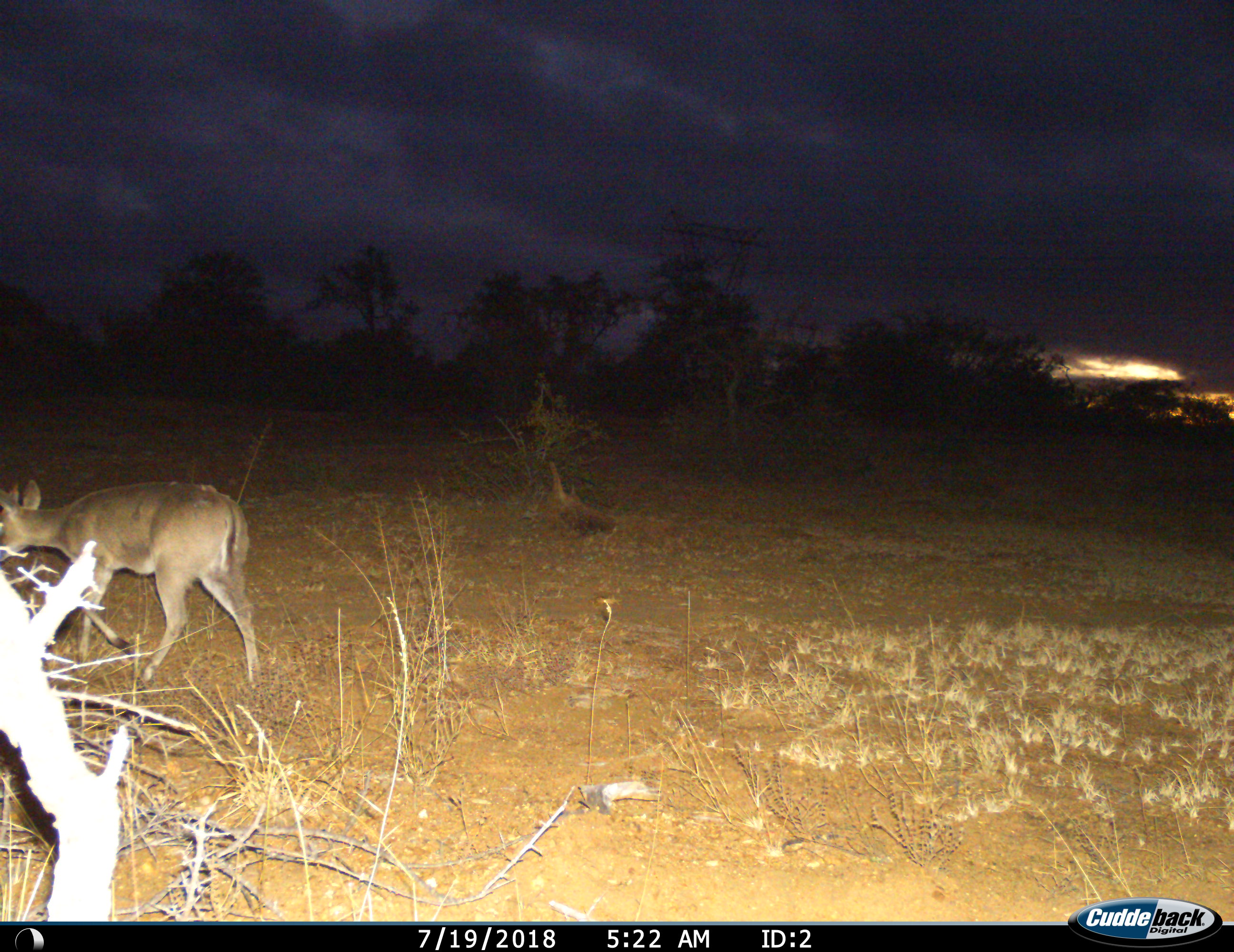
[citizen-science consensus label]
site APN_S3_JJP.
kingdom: Animalia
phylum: Chordata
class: Mammalia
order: Artiodactyla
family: Bovidae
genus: Sylvicapra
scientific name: Sylvicapra grimmia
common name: common duiker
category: duikercommongrey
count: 1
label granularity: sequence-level